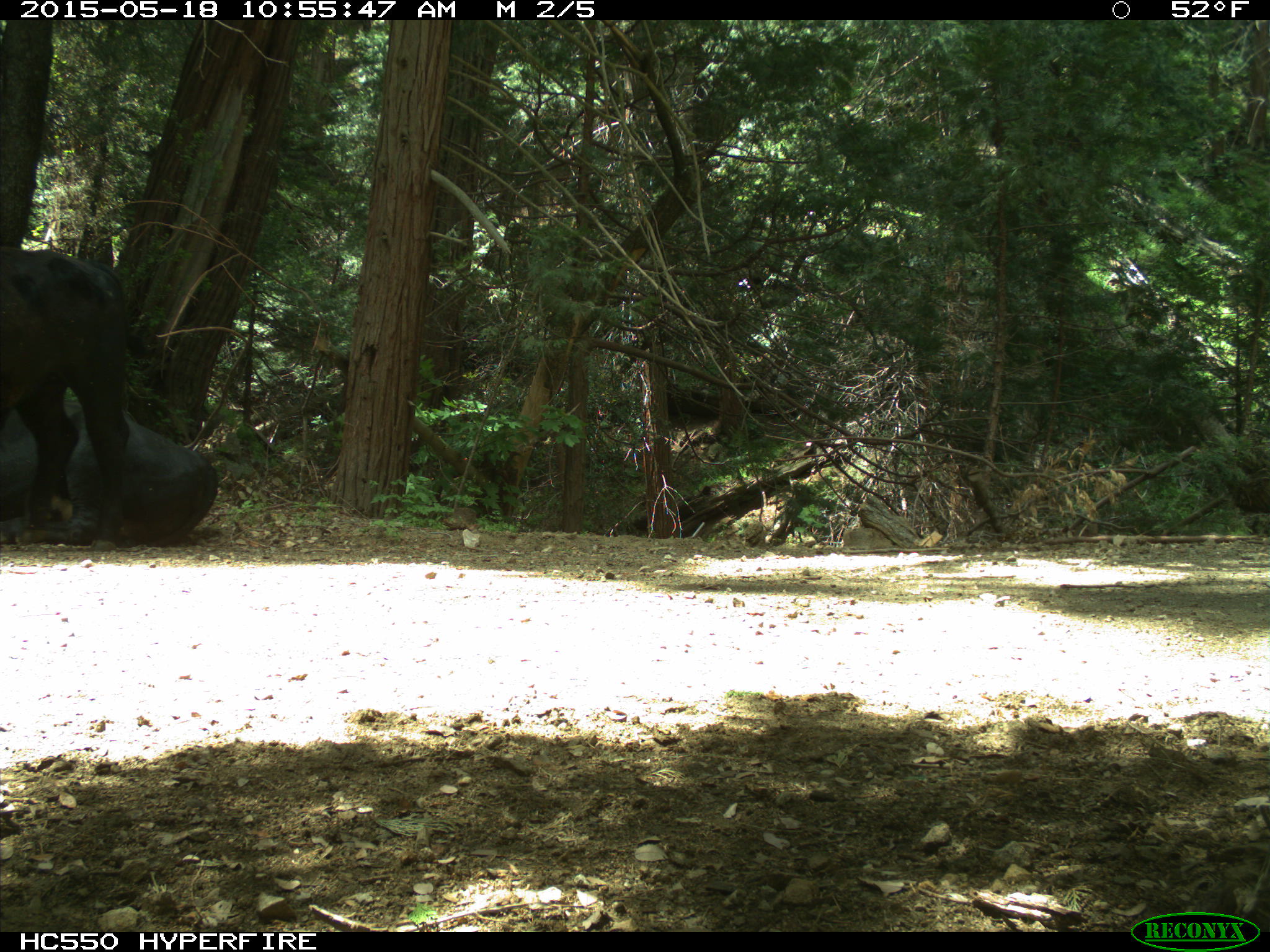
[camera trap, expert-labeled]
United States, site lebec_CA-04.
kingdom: Animalia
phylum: Chordata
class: Mammalia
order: Artiodactyla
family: Bovidae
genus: Bos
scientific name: Bos taurus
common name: domestic cow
Bos taurus (domestic cow).